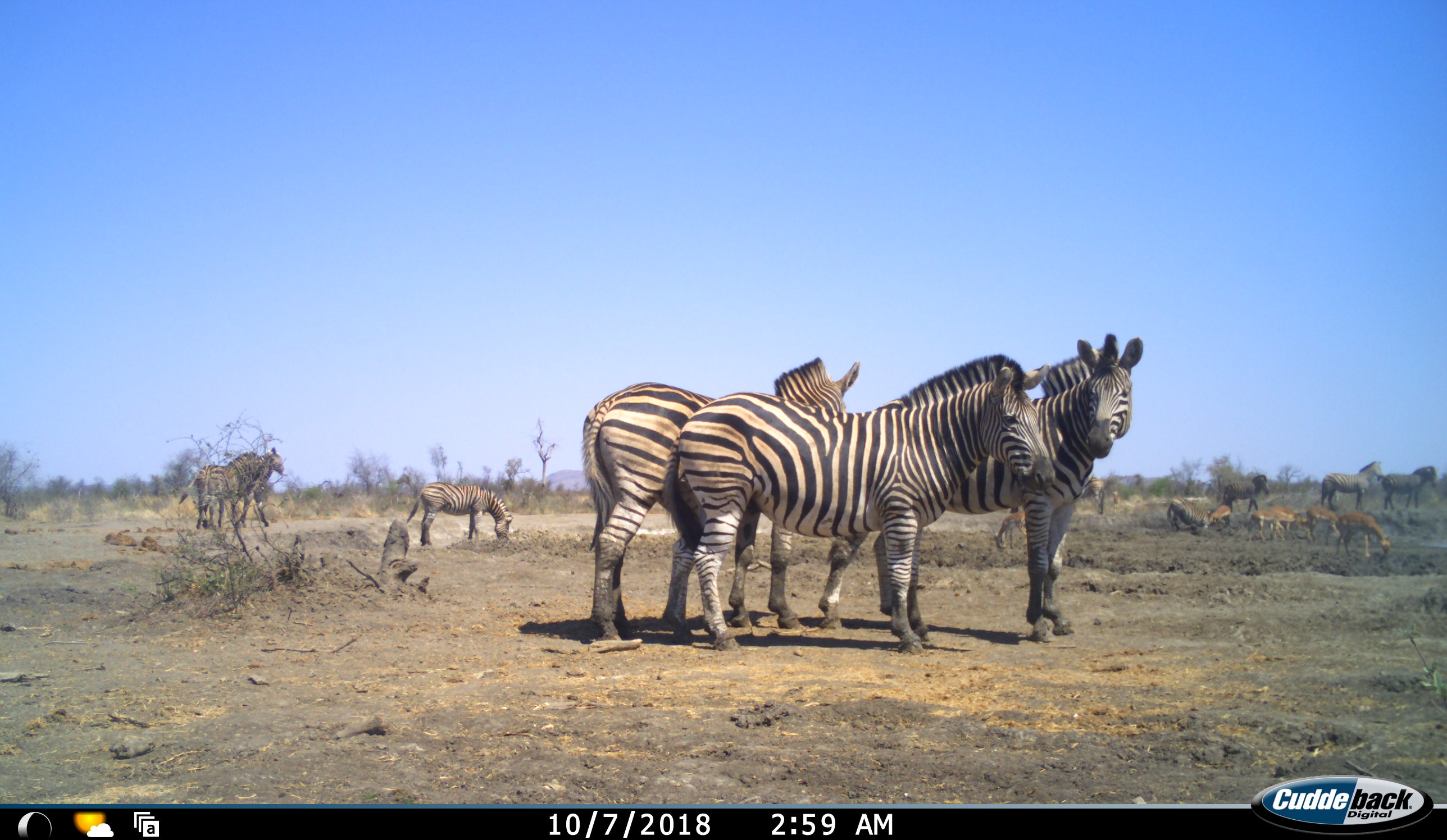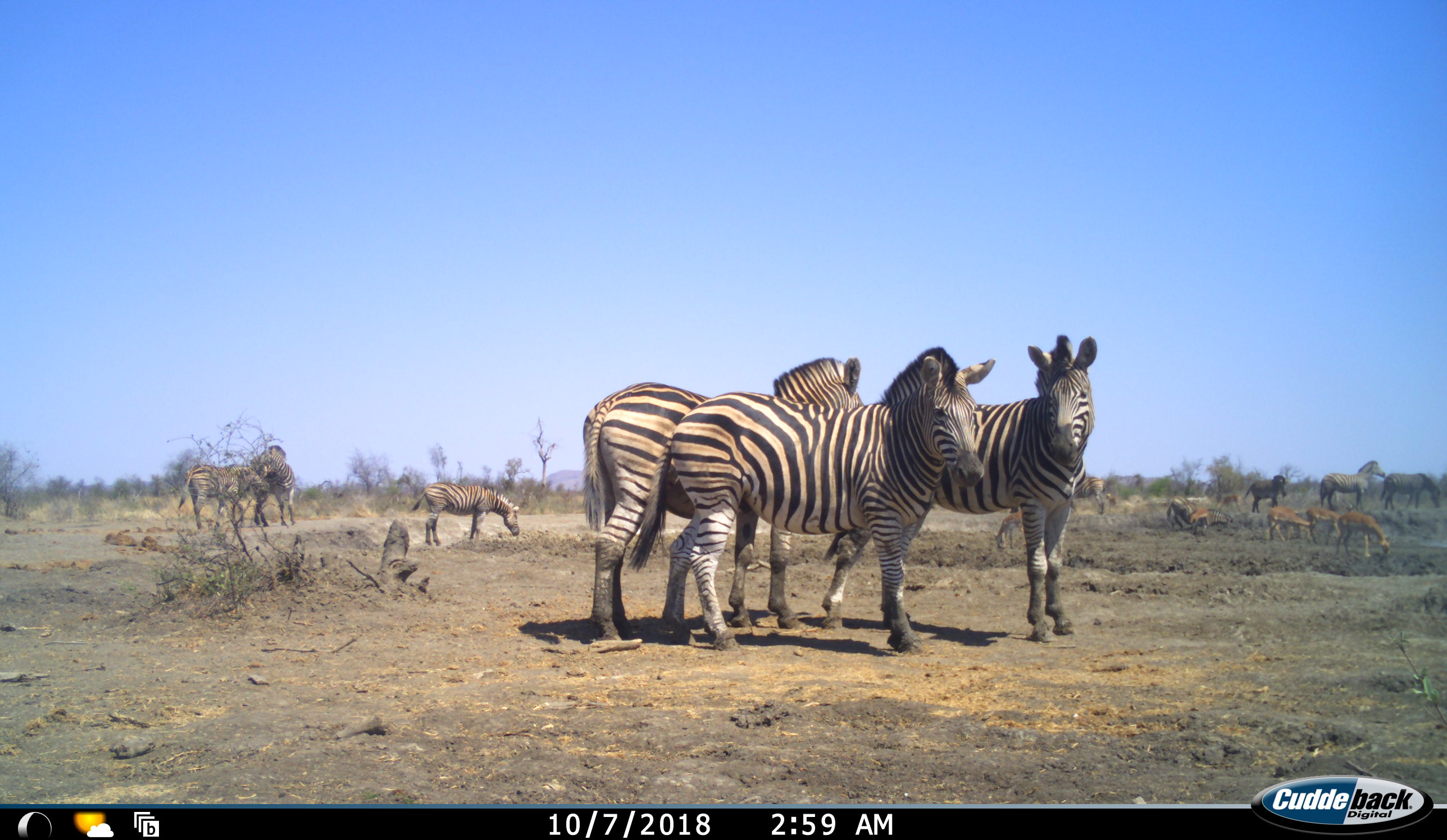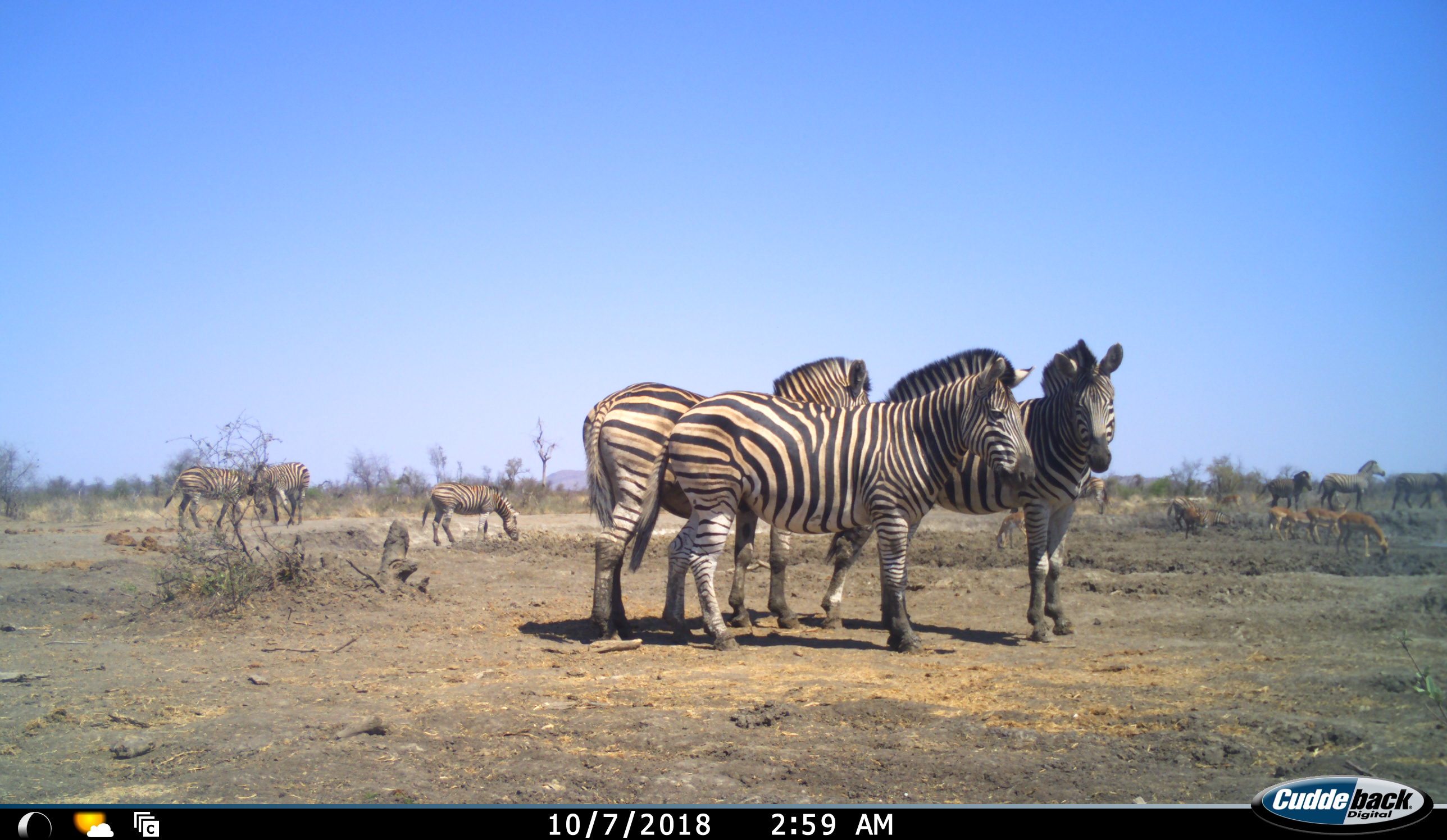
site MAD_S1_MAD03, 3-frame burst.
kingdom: Animalia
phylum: Chordata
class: Mammalia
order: Artiodactyla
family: Bovidae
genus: Aepyceros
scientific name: Aepyceros melampus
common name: impala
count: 6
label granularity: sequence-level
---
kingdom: Animalia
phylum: Chordata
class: Mammalia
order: Perissodactyla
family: Equidae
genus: Equus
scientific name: Equus quagga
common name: plains zebra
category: zebraplains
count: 11-50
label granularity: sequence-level